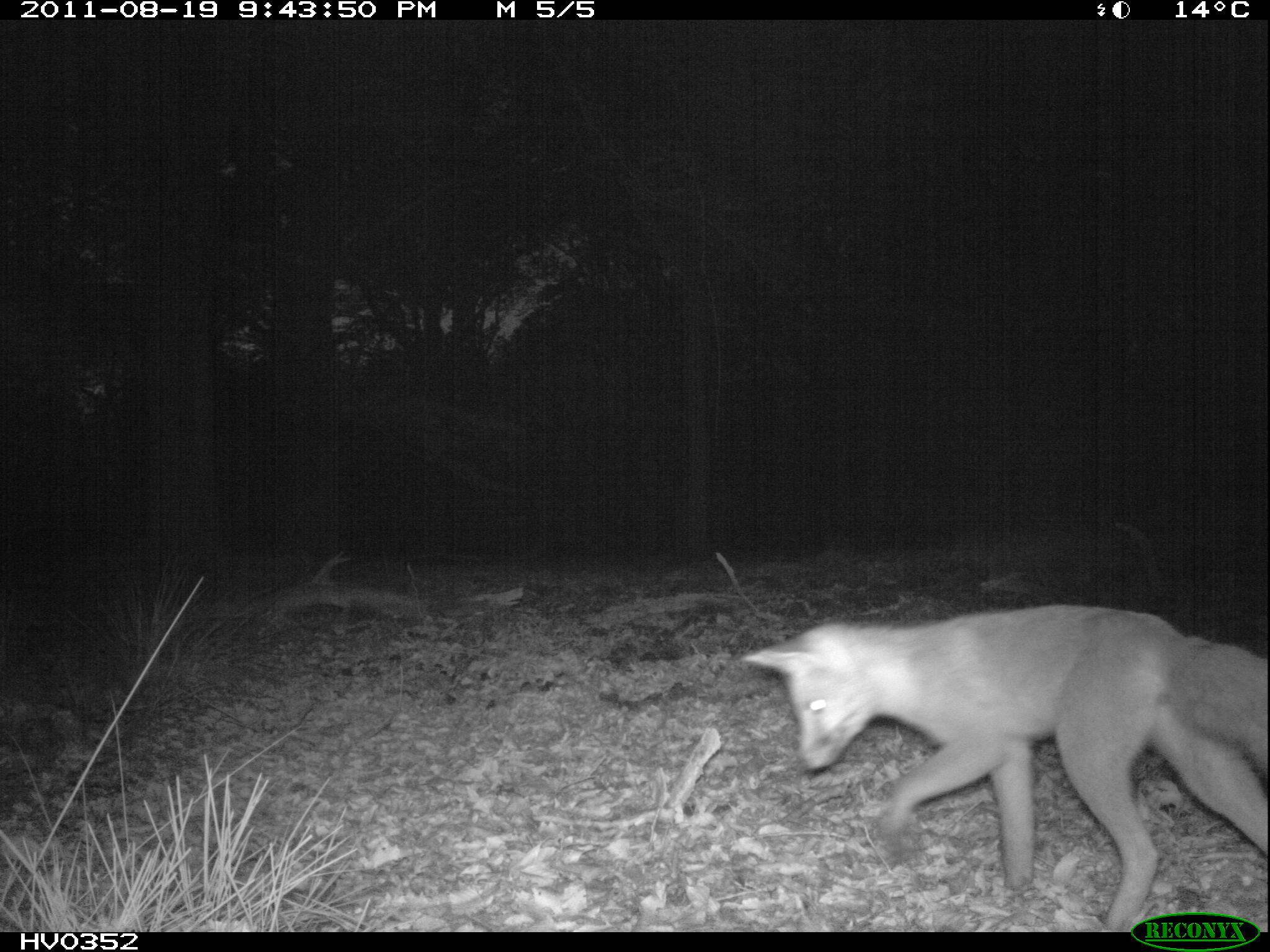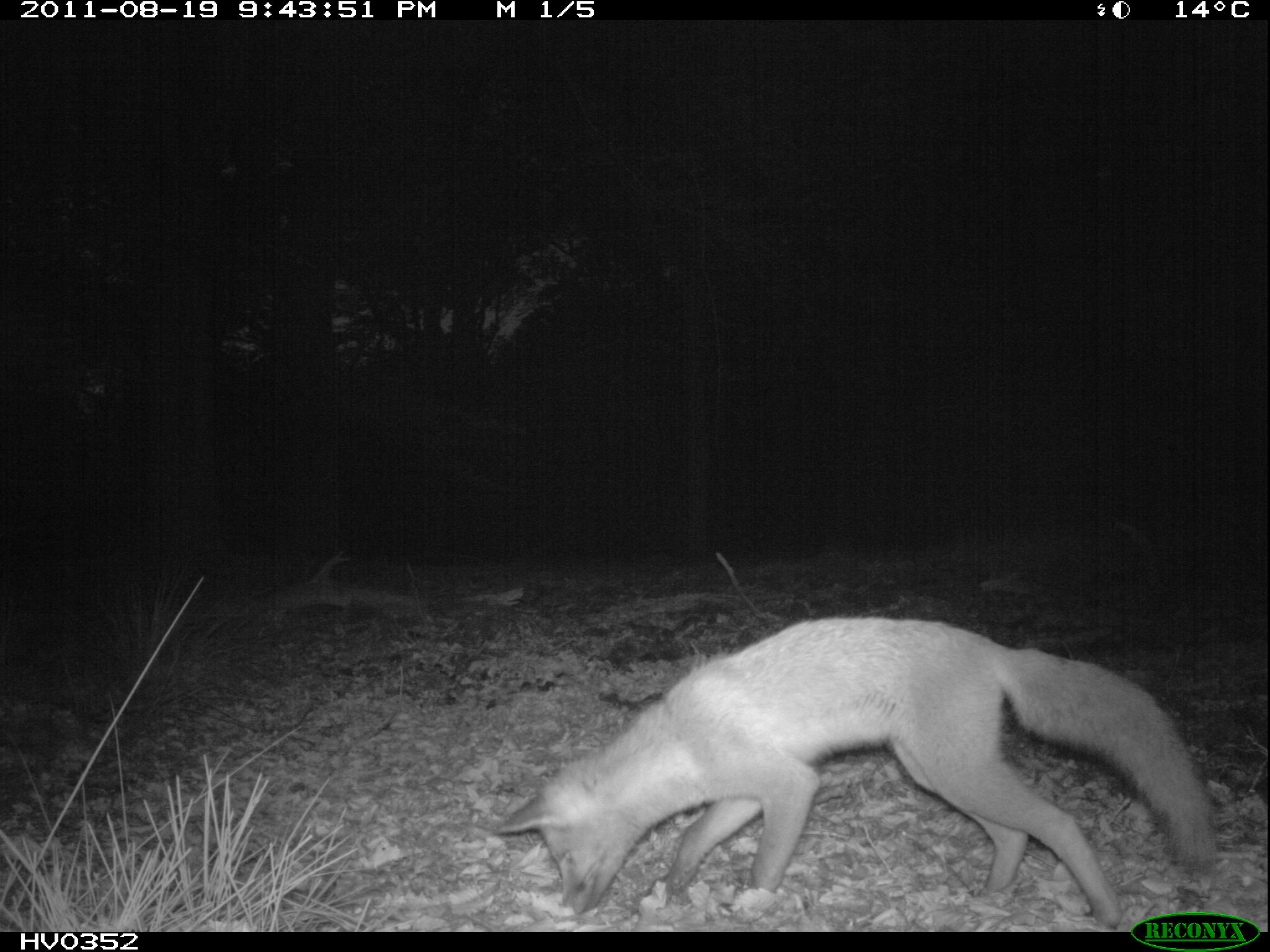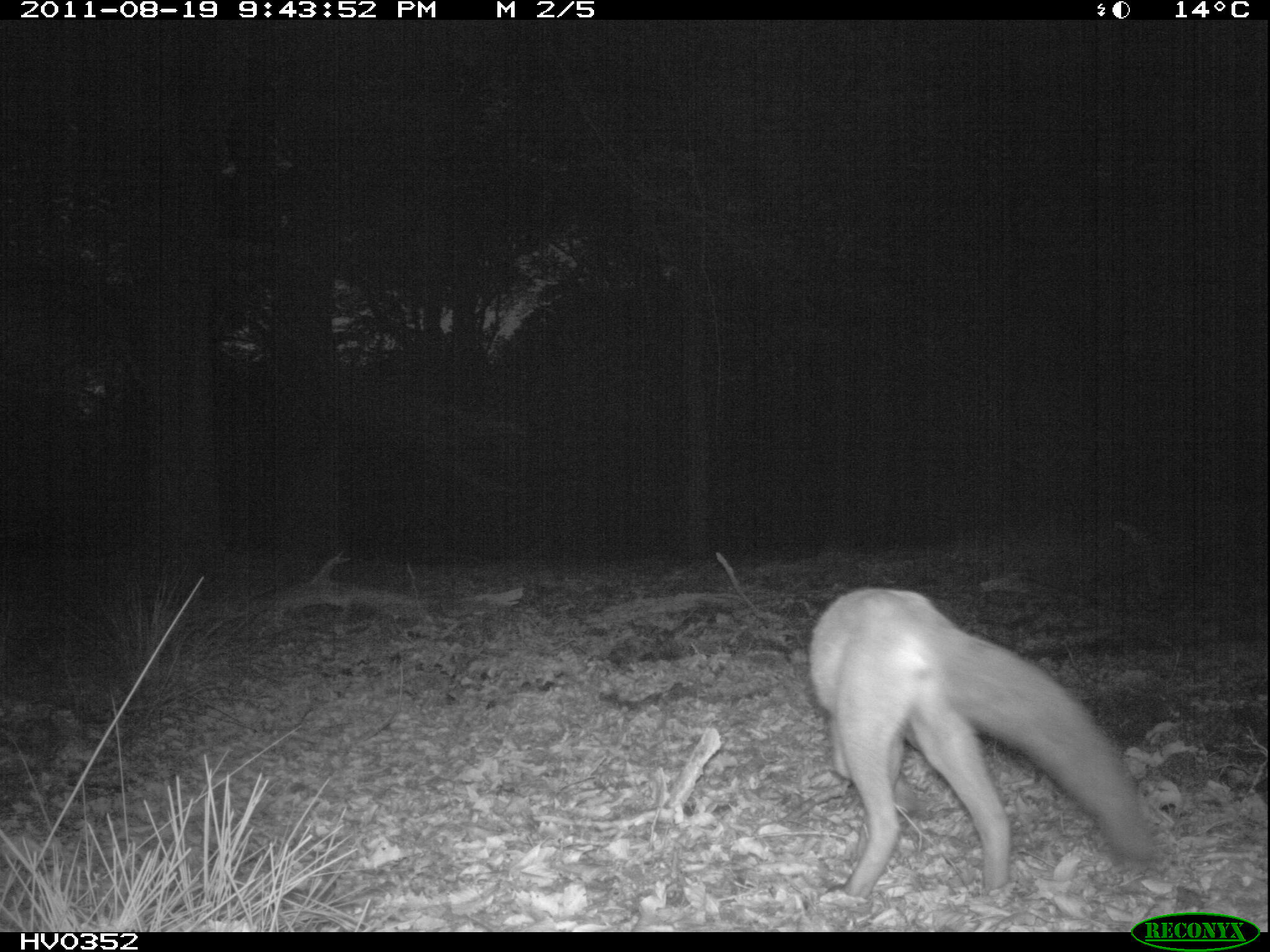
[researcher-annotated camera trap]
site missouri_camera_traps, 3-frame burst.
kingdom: Animalia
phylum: Chordata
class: Mammalia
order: Carnivora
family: Canidae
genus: Vulpes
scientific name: Vulpes vulpes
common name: red fox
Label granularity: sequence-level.